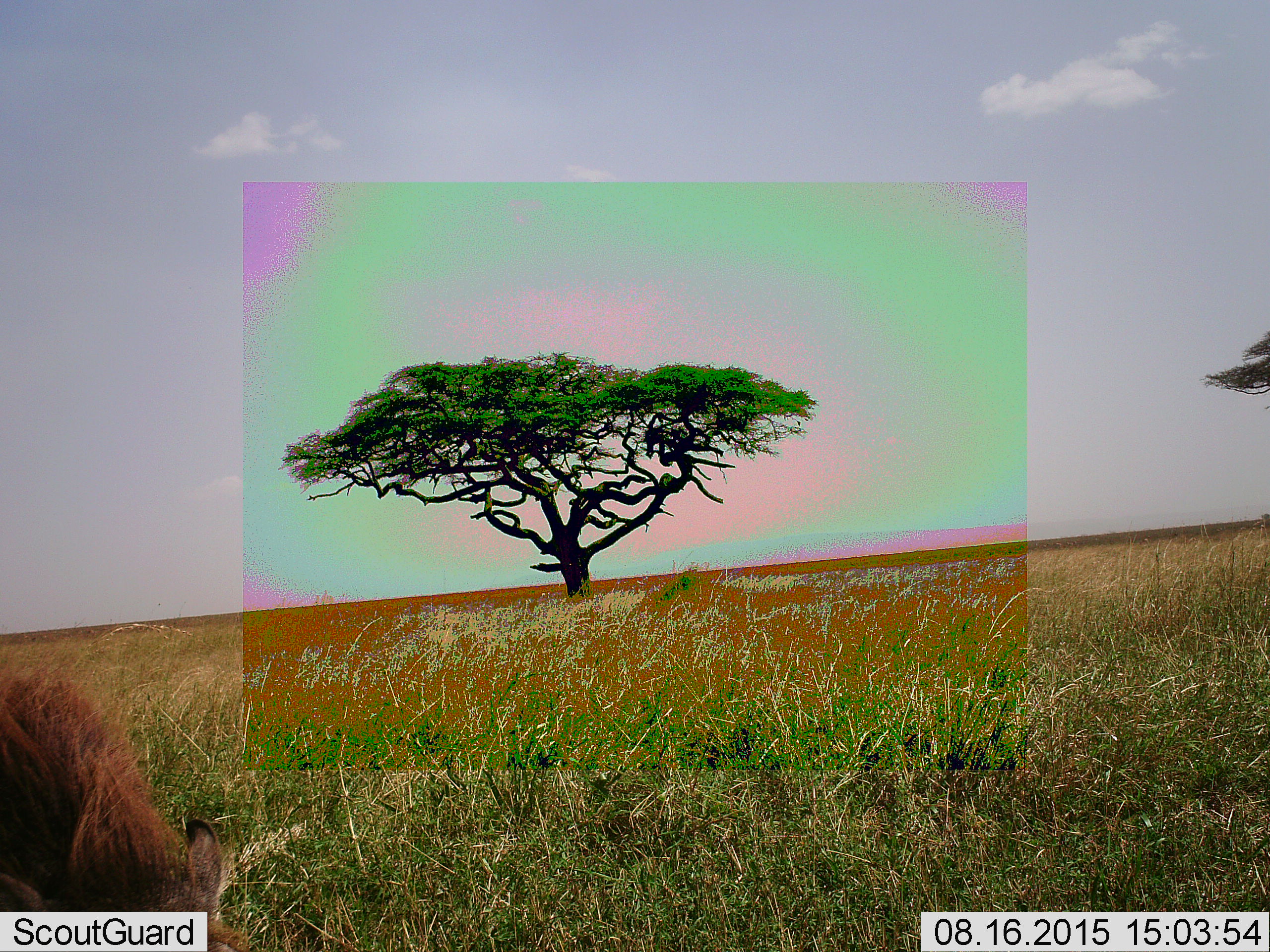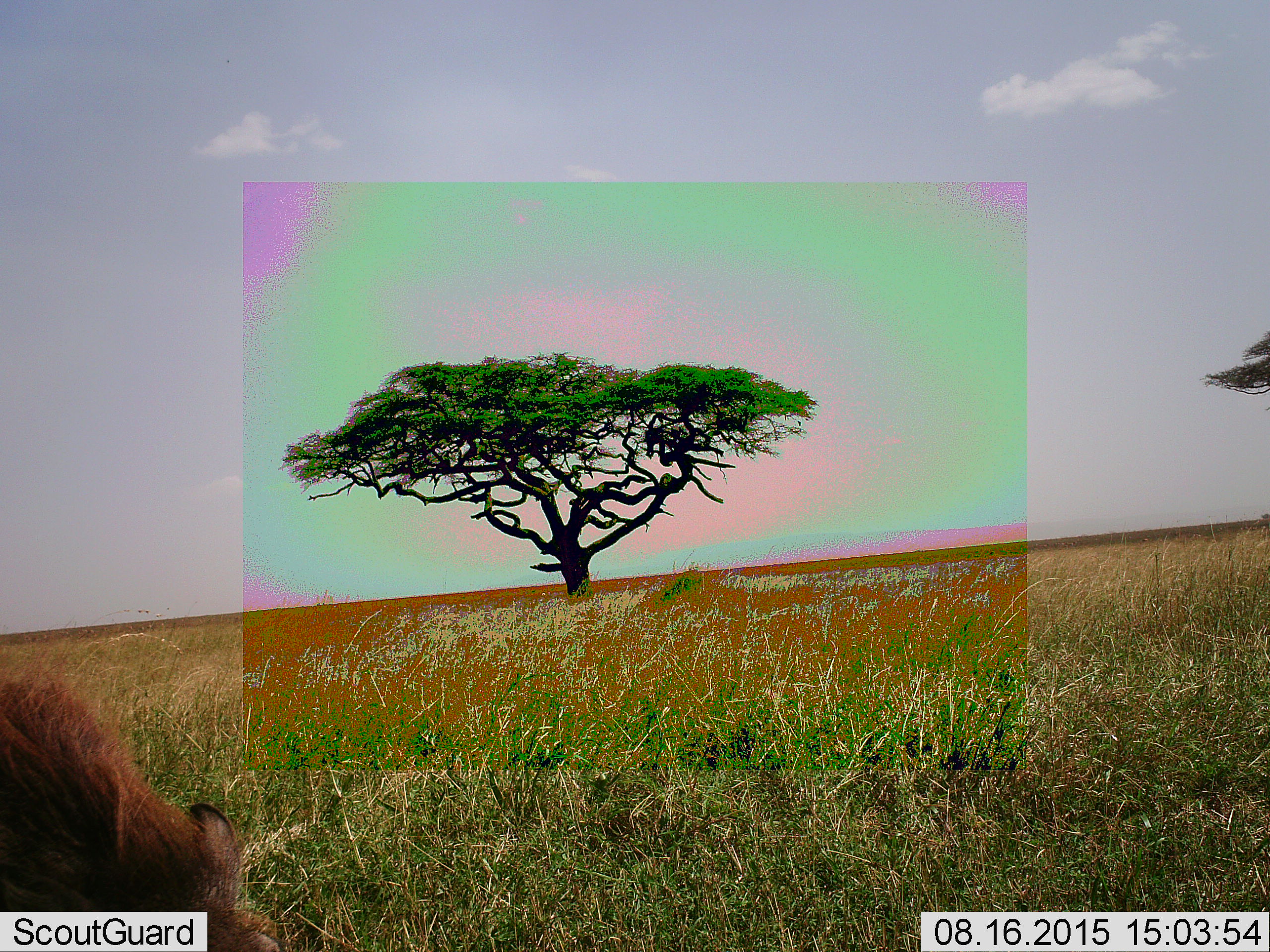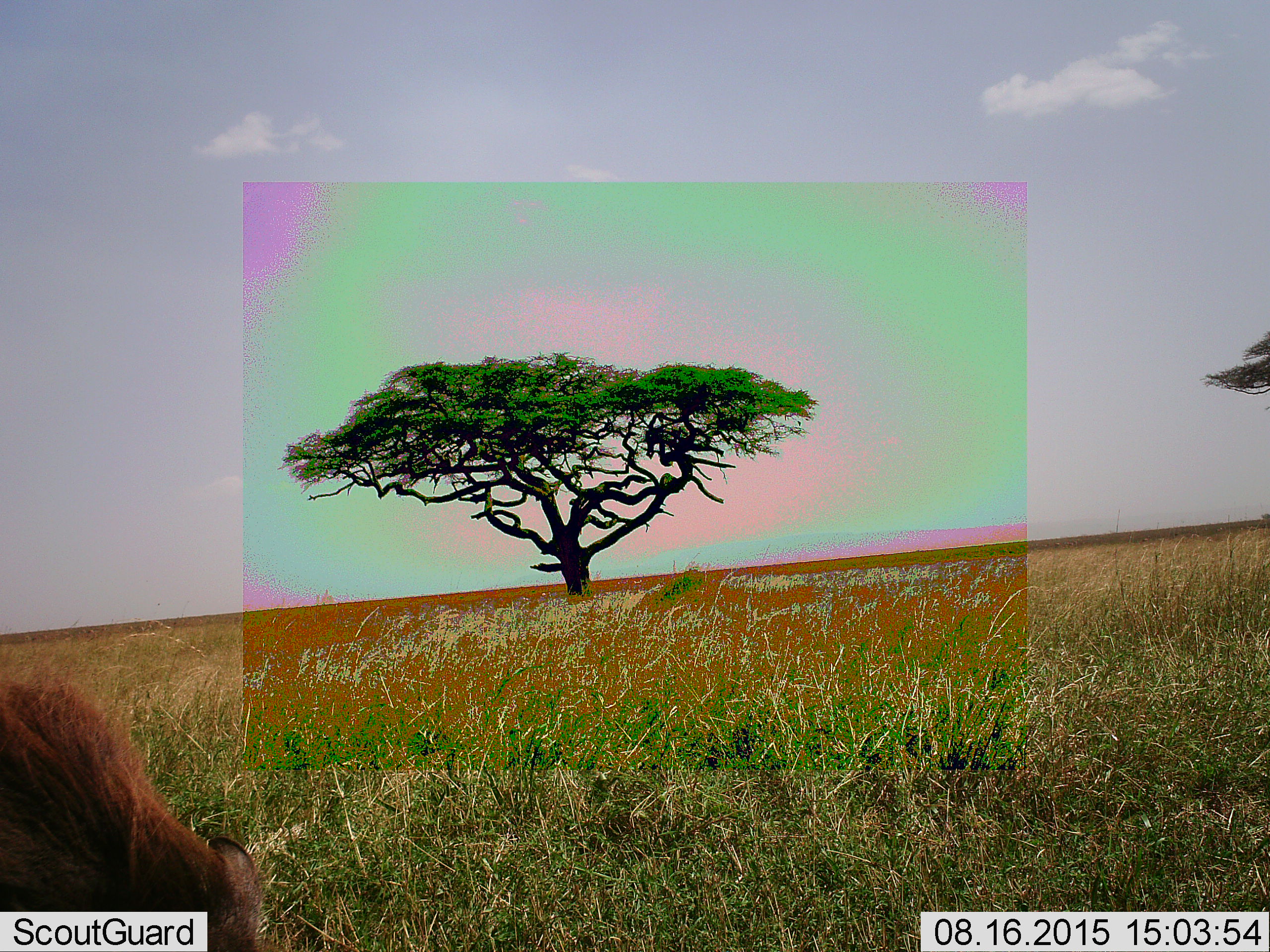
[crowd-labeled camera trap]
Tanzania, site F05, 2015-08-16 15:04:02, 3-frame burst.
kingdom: Animalia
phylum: Chordata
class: Mammalia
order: Artiodactyla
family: Suidae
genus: Phacochoerus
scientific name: Phacochoerus africanus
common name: warthog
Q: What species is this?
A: Warthog (Phacochoerus africanus).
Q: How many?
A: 1.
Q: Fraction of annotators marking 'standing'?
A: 50%.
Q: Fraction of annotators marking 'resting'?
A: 0%.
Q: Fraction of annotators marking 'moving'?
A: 0%.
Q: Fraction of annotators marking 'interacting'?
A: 25%.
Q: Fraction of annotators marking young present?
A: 0%.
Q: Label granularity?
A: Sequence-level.